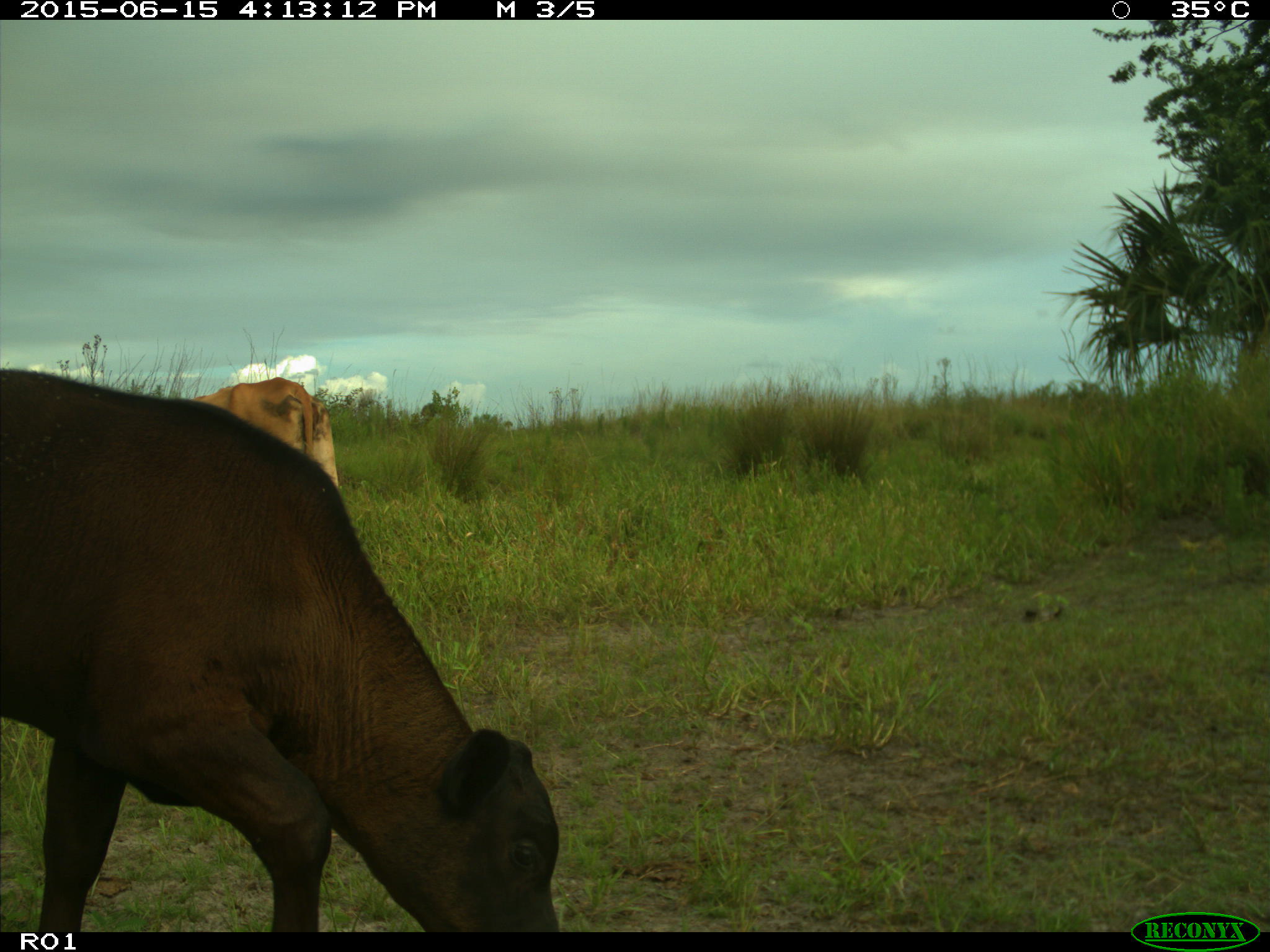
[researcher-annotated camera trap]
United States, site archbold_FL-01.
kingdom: Animalia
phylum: Chordata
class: Mammalia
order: Artiodactyla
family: Bovidae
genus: Bos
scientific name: Bos taurus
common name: domestic cow